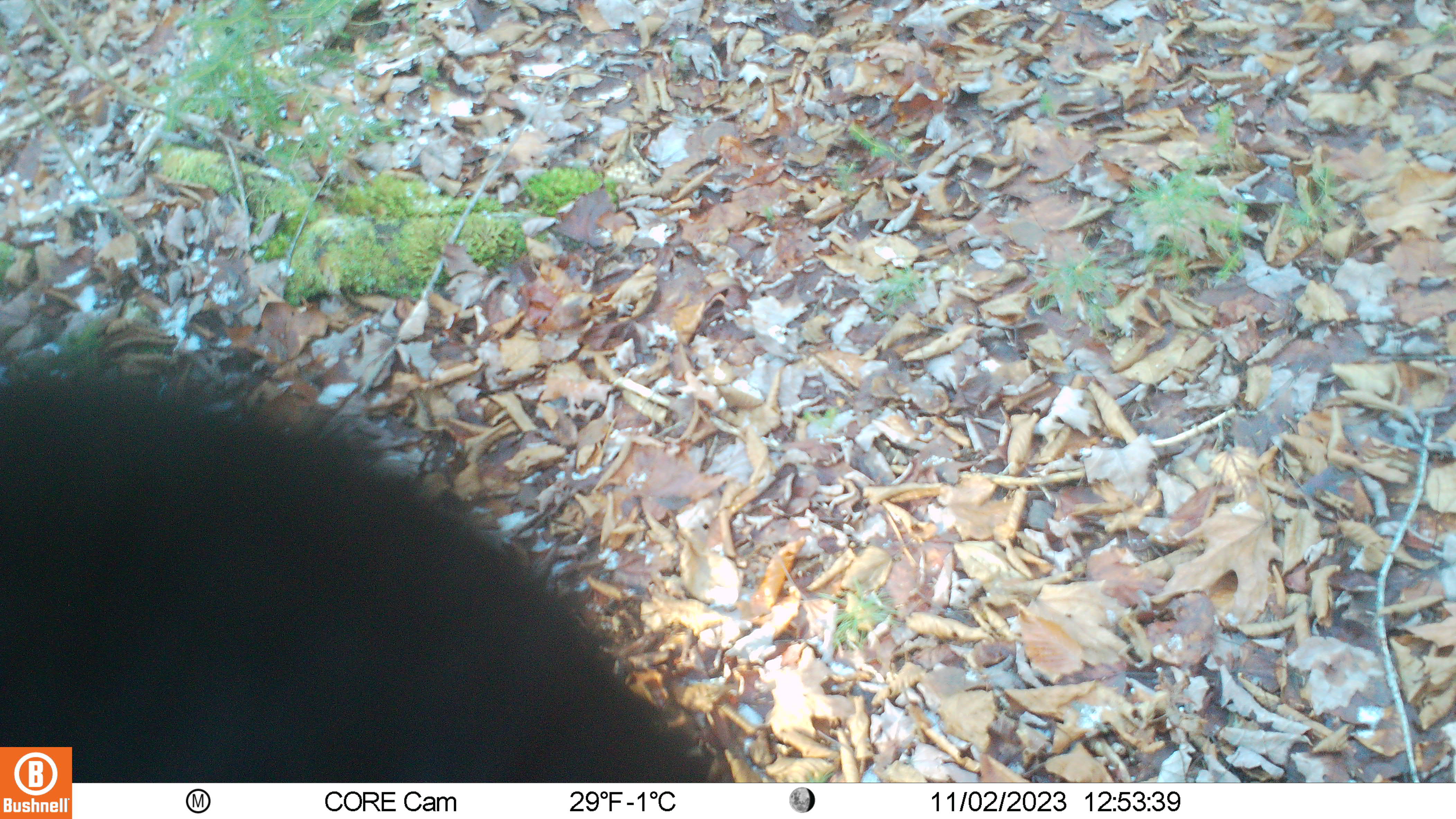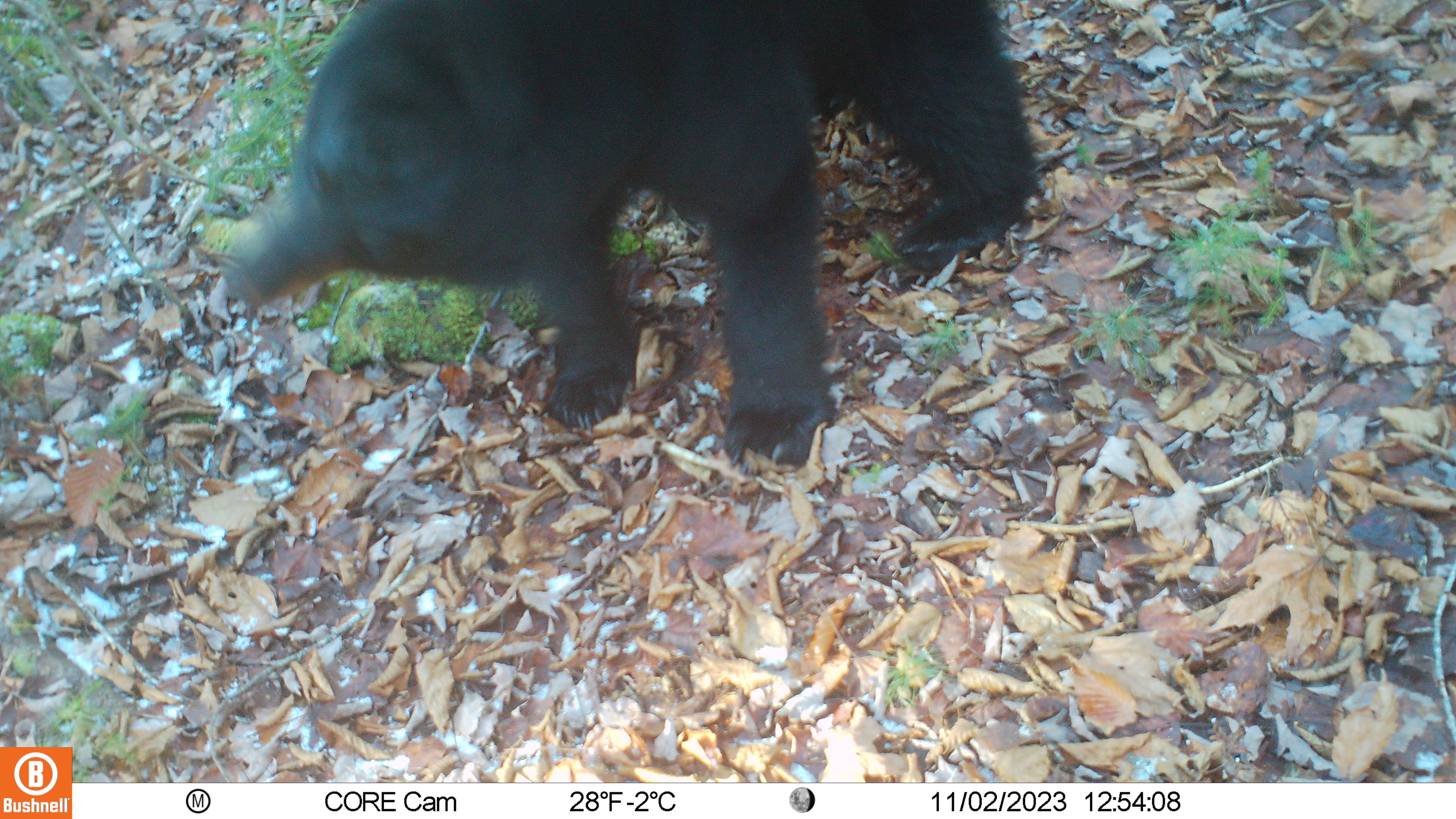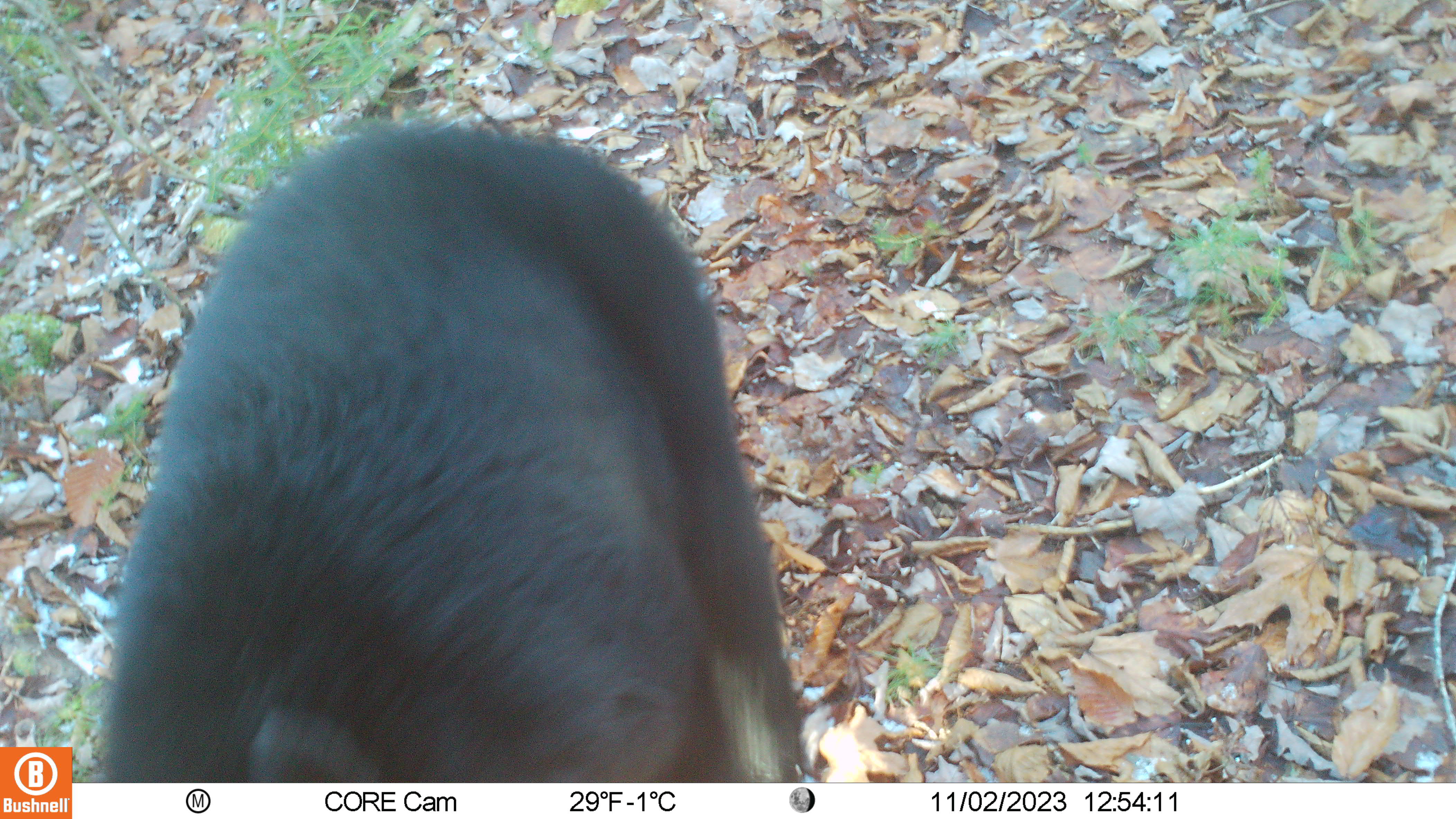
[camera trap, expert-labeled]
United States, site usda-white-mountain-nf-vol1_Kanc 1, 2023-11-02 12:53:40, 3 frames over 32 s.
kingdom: Animalia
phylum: Chordata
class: Mammalia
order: Carnivora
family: Ursidae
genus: Ursus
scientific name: Ursus americanus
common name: black bear